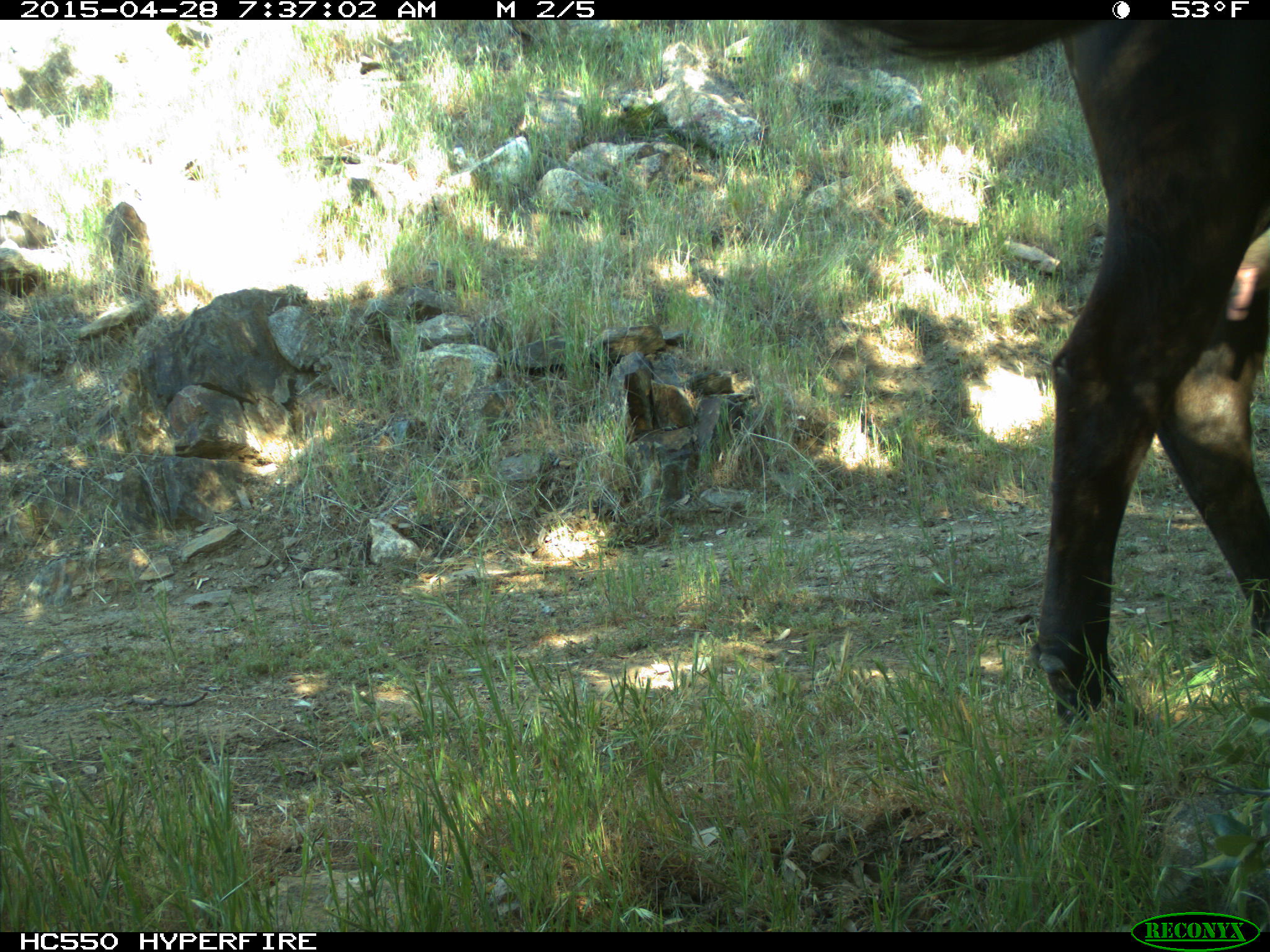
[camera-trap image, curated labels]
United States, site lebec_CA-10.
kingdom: Animalia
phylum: Chordata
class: Mammalia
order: Artiodactyla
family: Bovidae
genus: Bos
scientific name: Bos taurus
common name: domestic cow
Bos taurus (domestic cow).